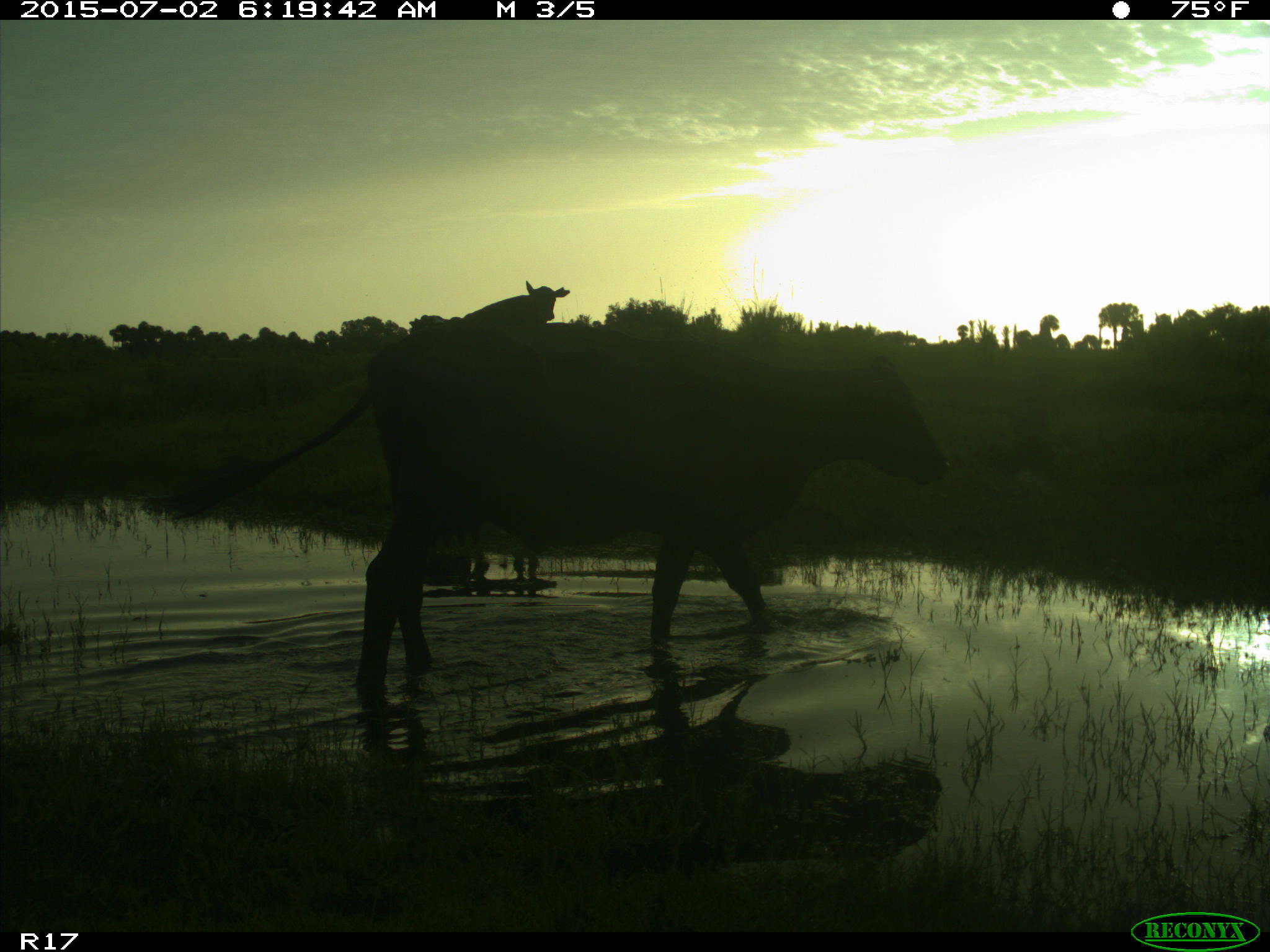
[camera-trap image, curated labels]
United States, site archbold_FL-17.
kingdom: Animalia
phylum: Chordata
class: Mammalia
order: Artiodactyla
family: Bovidae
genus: Bos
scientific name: Bos taurus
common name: domestic cow